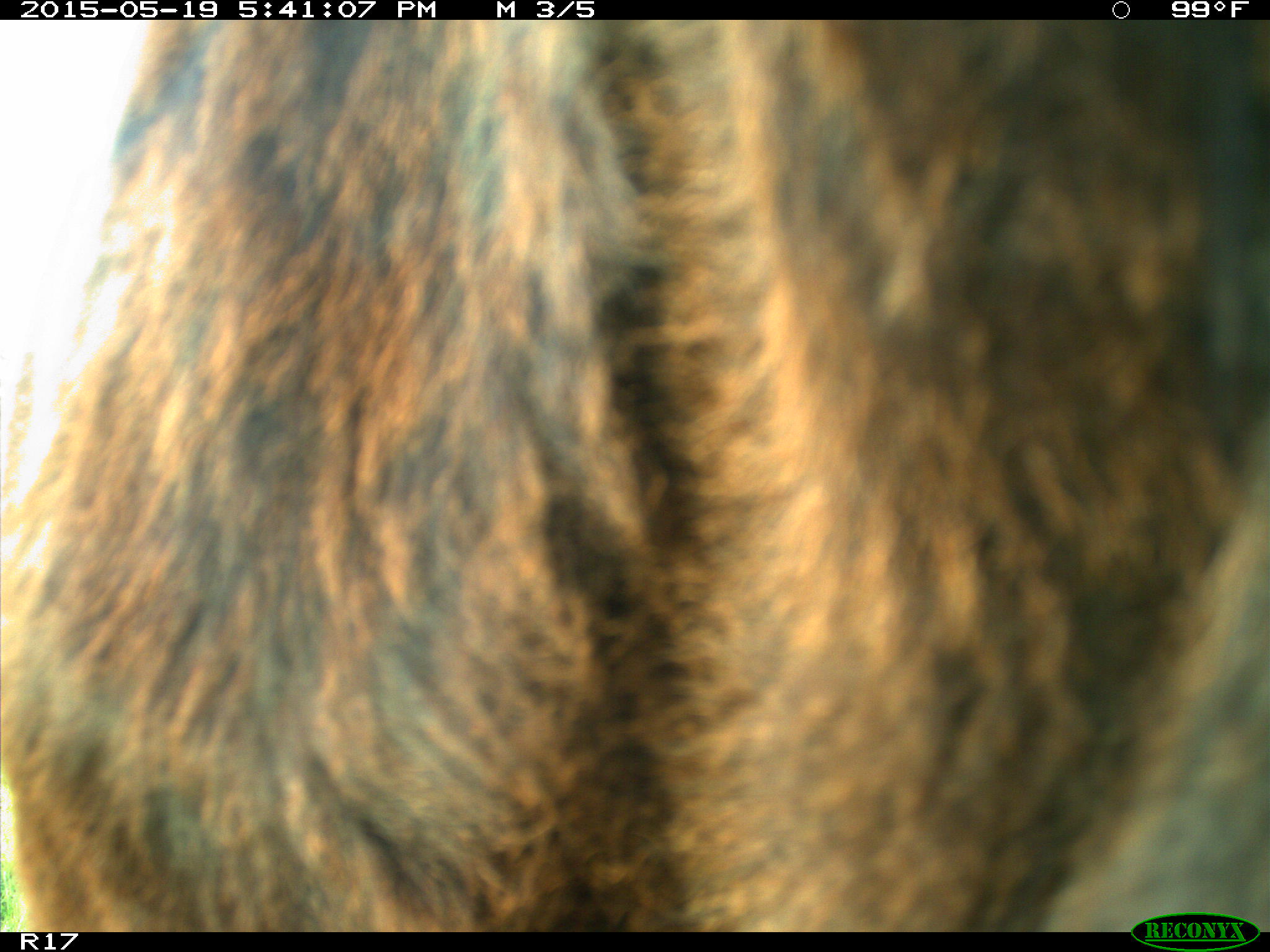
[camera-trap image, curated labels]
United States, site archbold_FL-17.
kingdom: Animalia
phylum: Chordata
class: Mammalia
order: Artiodactyla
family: Bovidae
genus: Bos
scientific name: Bos taurus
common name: domestic cow